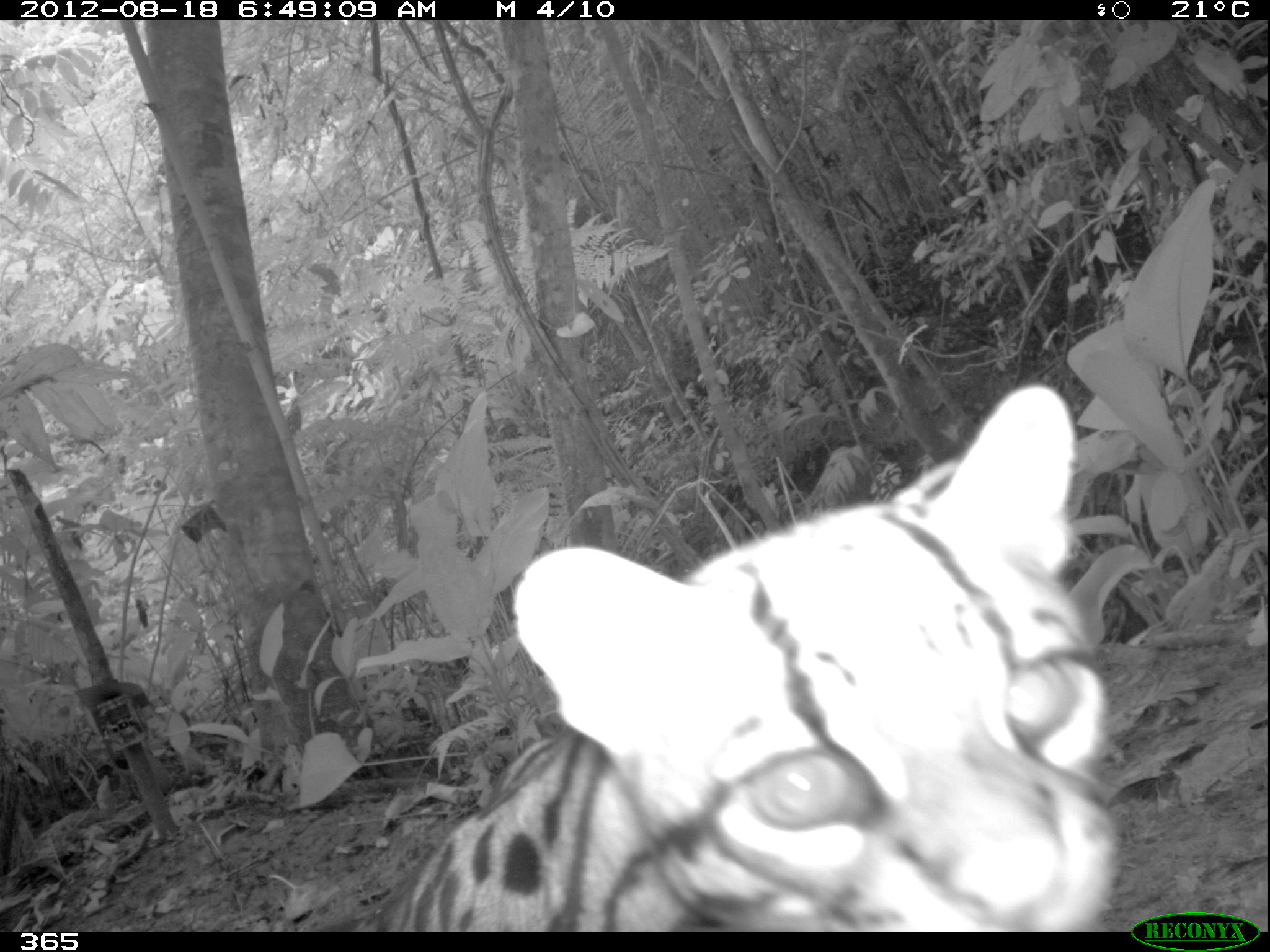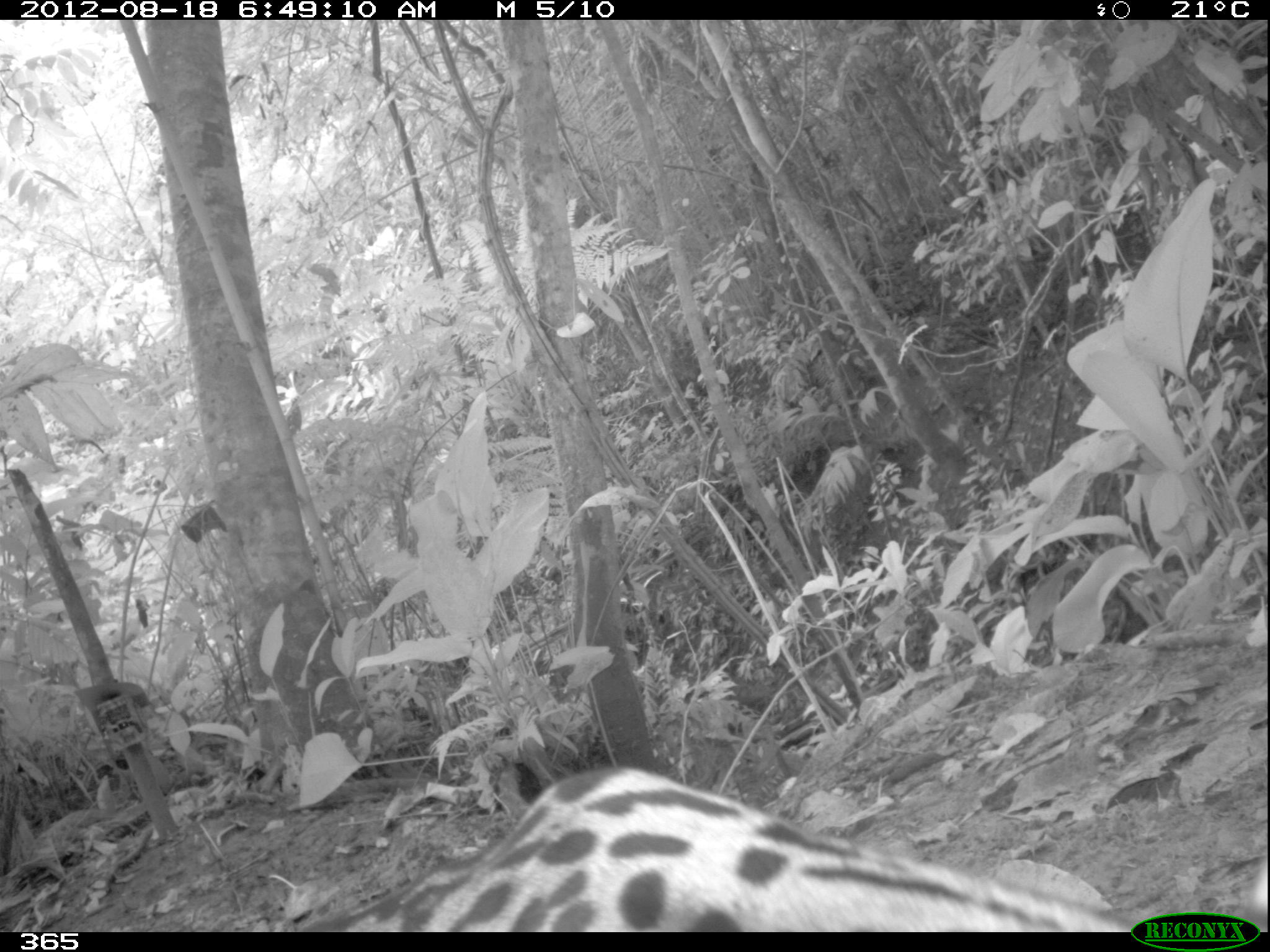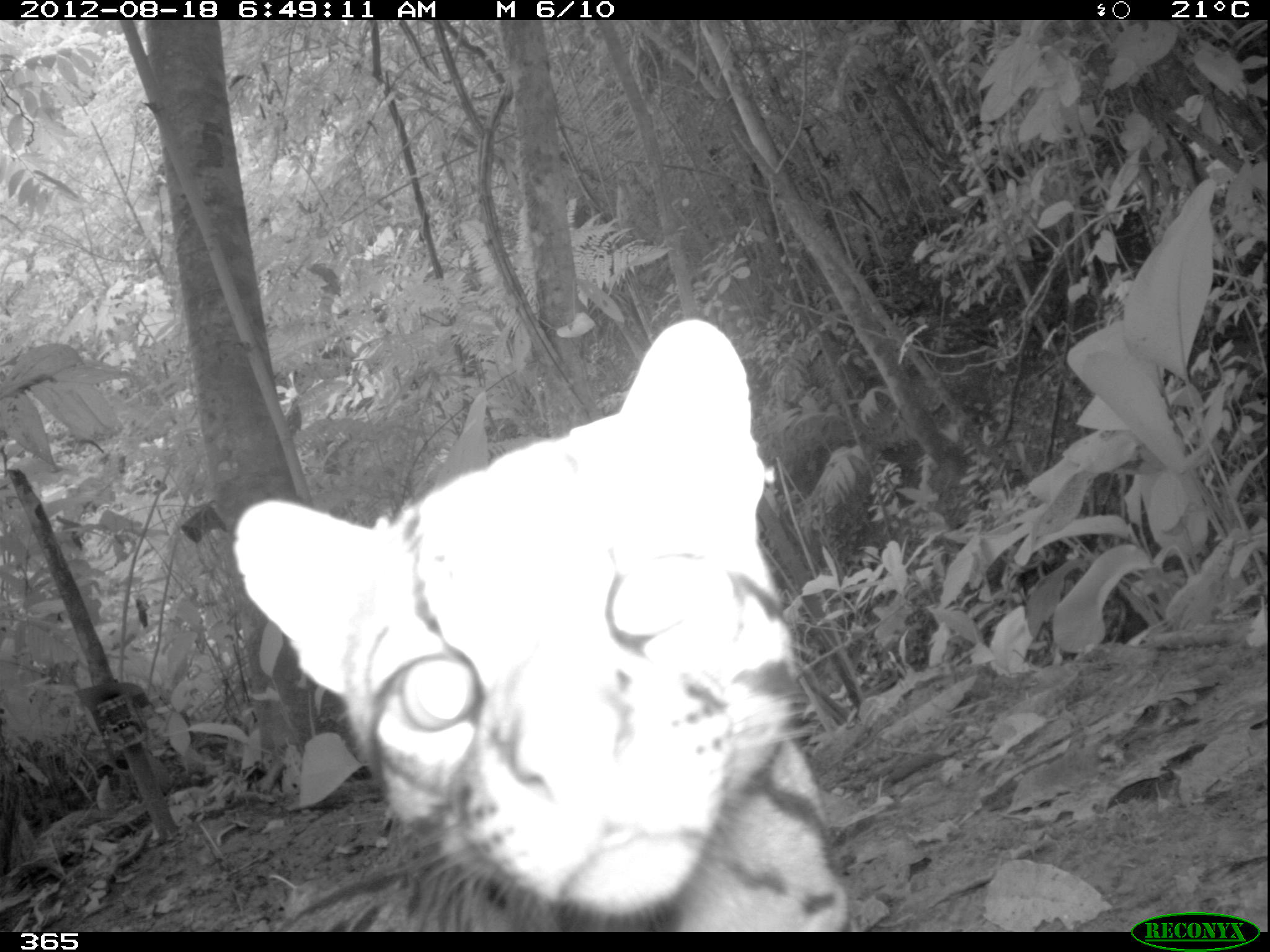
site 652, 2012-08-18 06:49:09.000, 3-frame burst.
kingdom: Animalia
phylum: Chordata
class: Mammalia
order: Carnivora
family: Felidae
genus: Leopardus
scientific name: Leopardus pardalis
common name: ocelot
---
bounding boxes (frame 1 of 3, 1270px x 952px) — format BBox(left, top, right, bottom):
leopardus pardalis: BBox(336, 379, 1119, 930)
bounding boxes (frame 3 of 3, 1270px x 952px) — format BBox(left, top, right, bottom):
leopardus pardalis: BBox(227, 312, 850, 932)